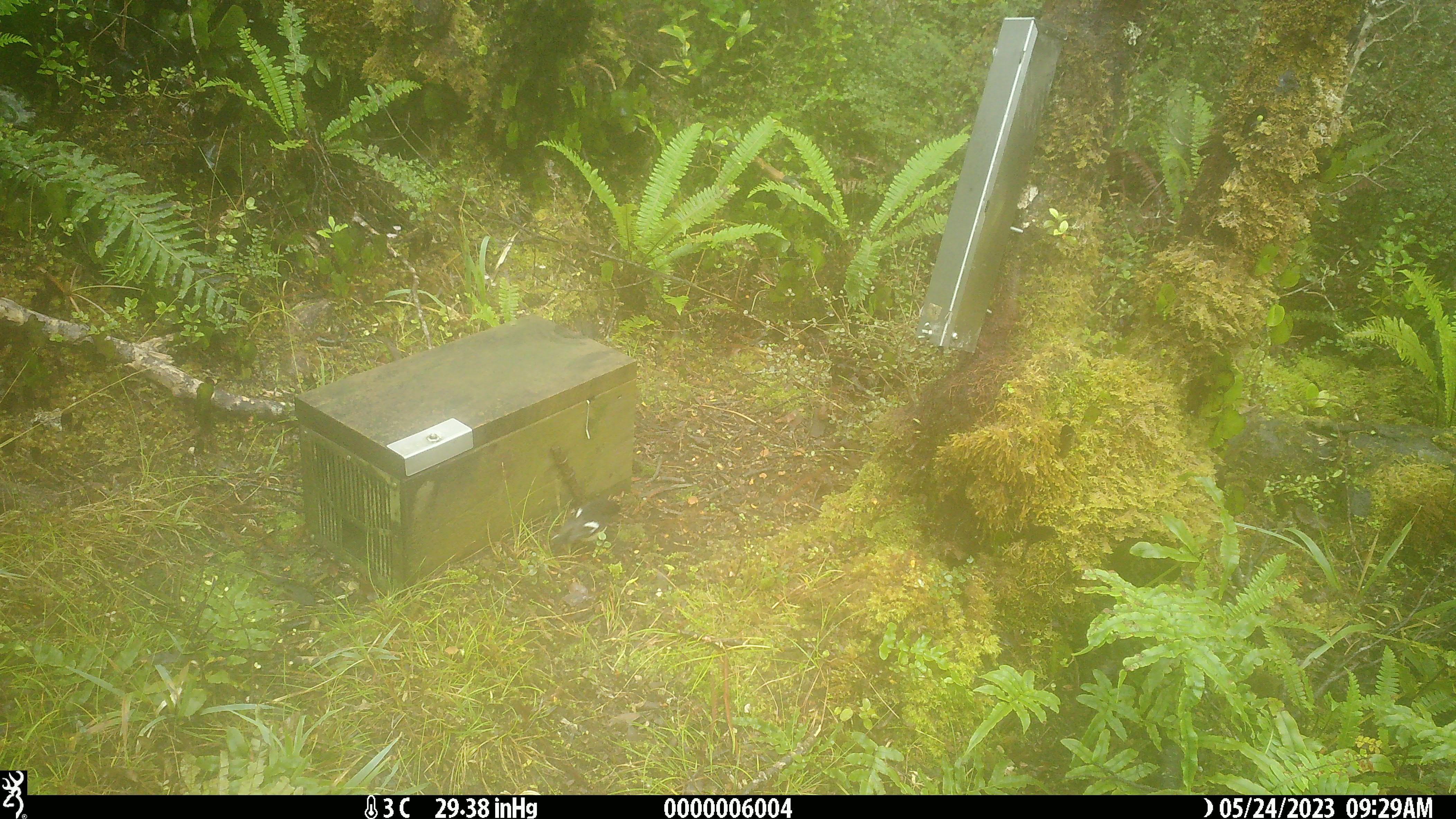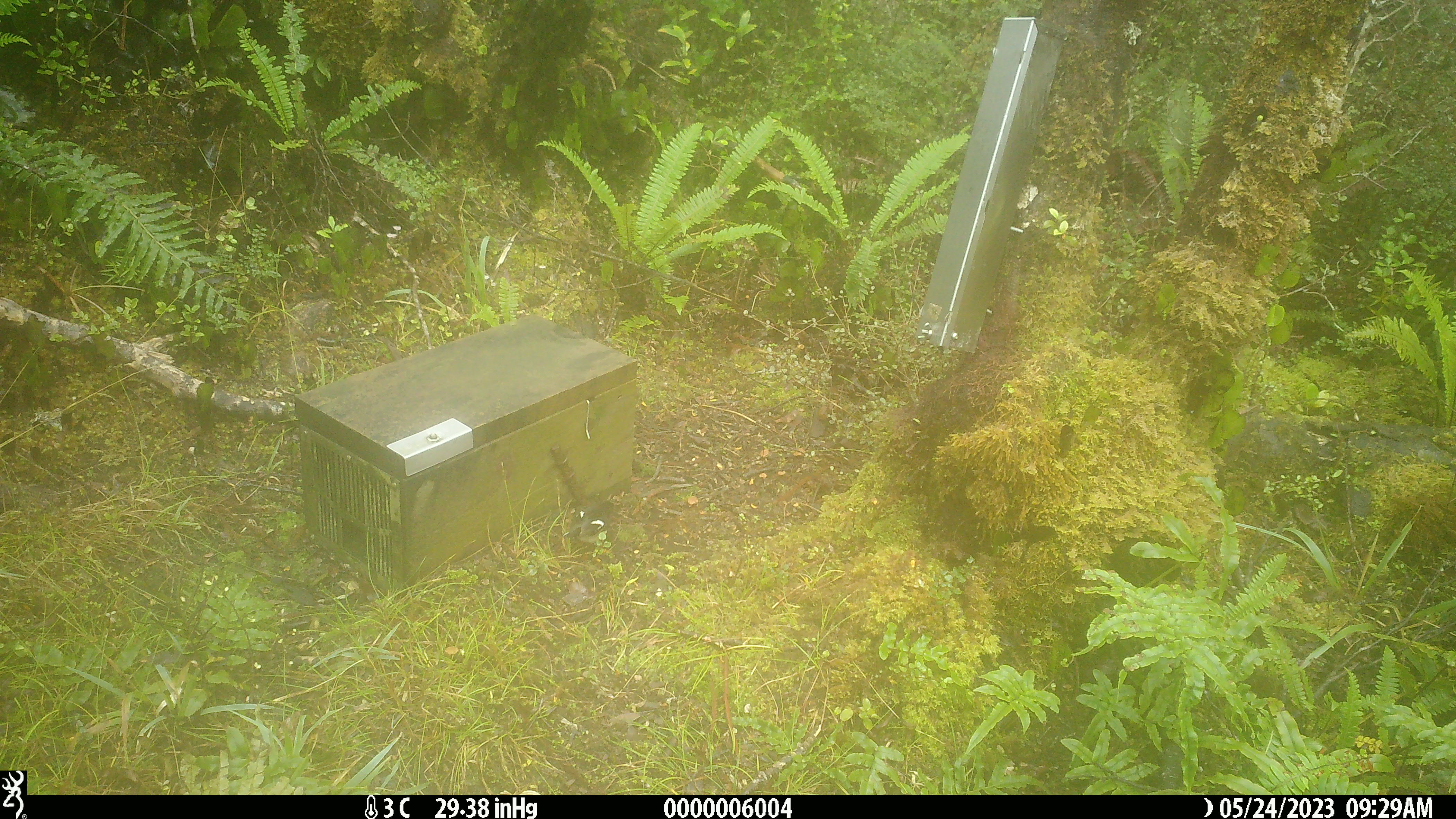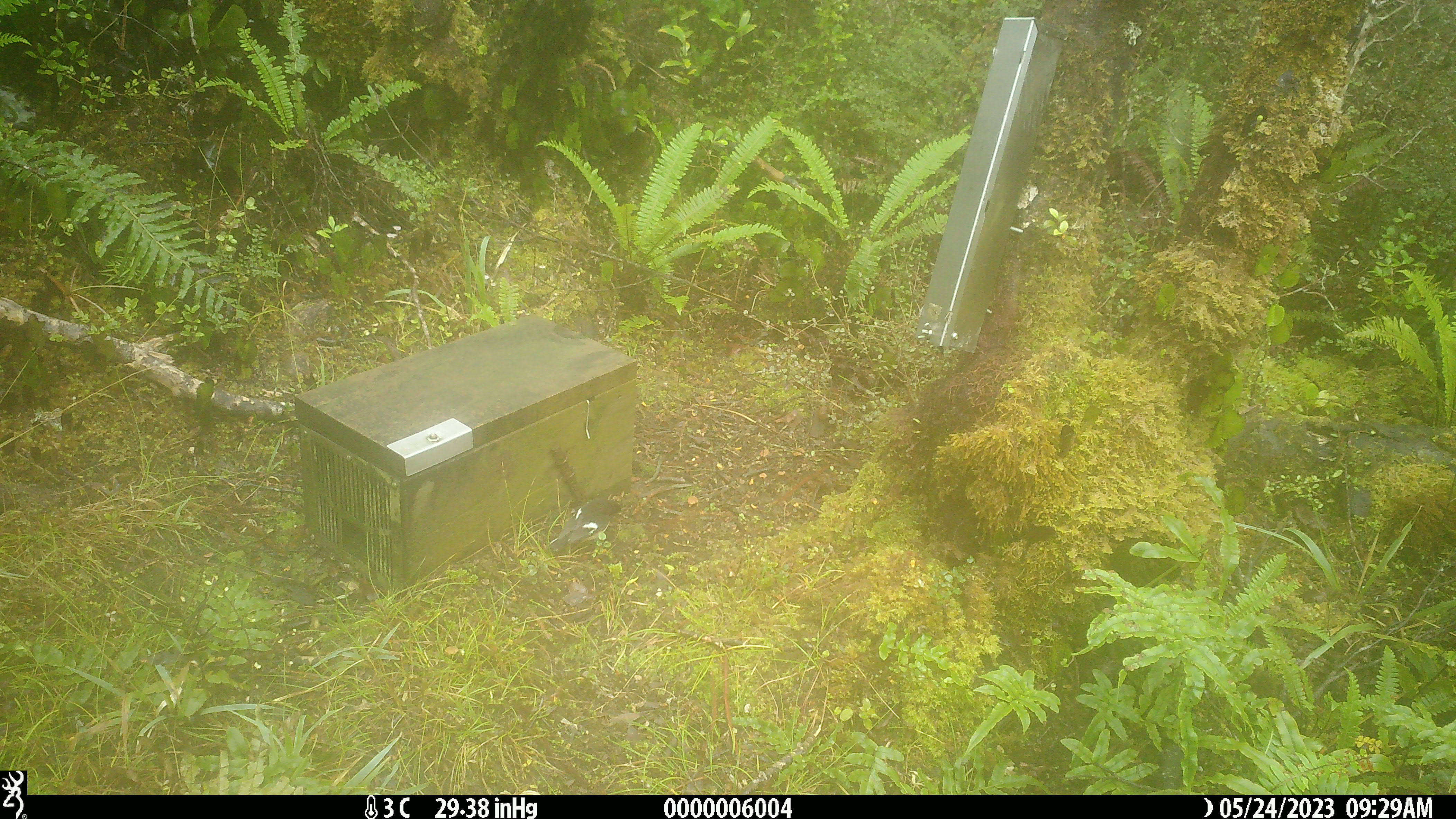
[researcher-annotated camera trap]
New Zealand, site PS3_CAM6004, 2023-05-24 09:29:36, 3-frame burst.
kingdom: Animalia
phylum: Chordata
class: Aves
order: Passeriformes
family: Petroicidae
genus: Petroica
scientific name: Petroica macrocephala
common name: tomtit